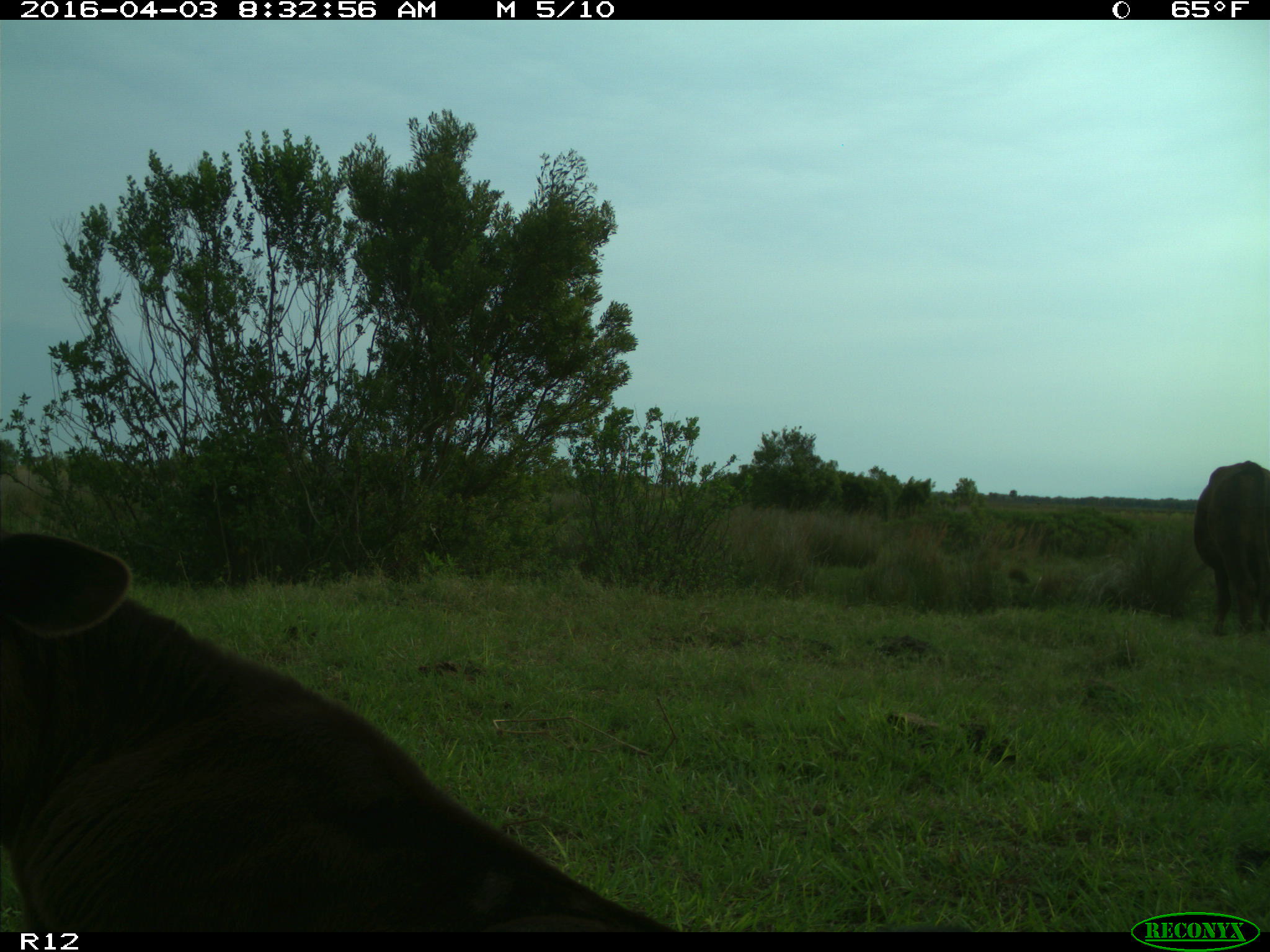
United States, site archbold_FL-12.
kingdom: Animalia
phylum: Chordata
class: Mammalia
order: Artiodactyla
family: Bovidae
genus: Bos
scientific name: Bos taurus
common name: domestic cow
Bos taurus (domestic cow).